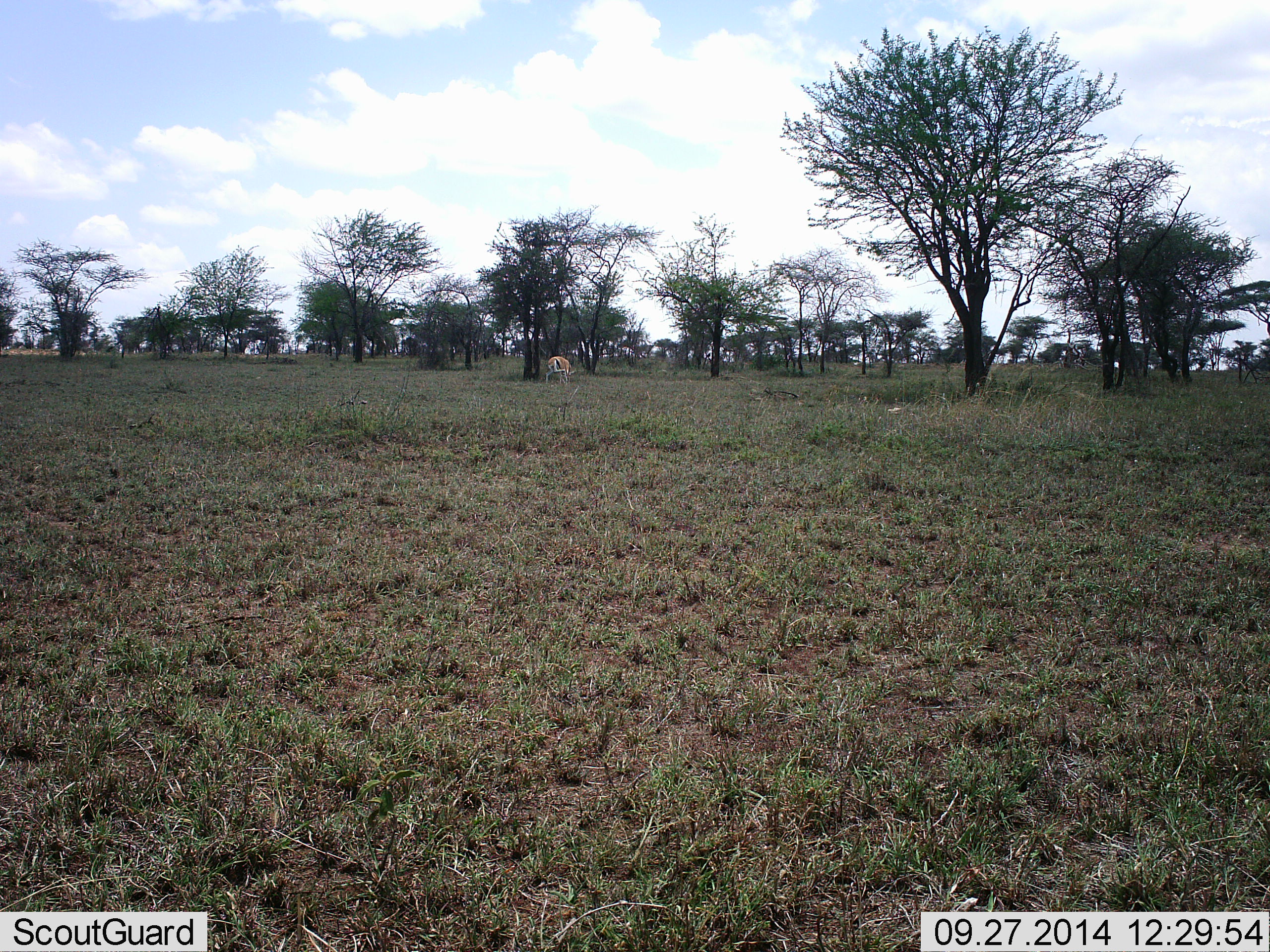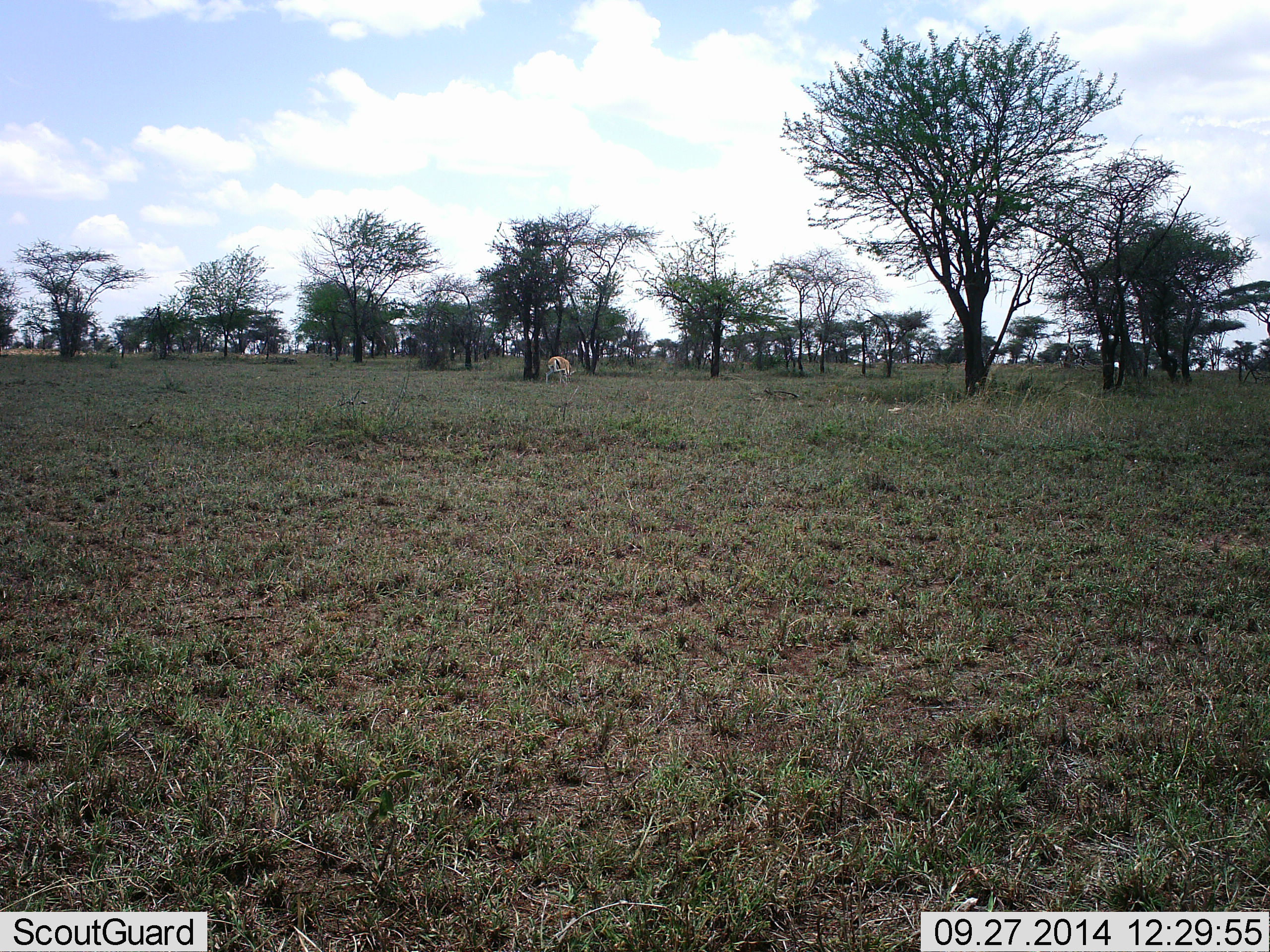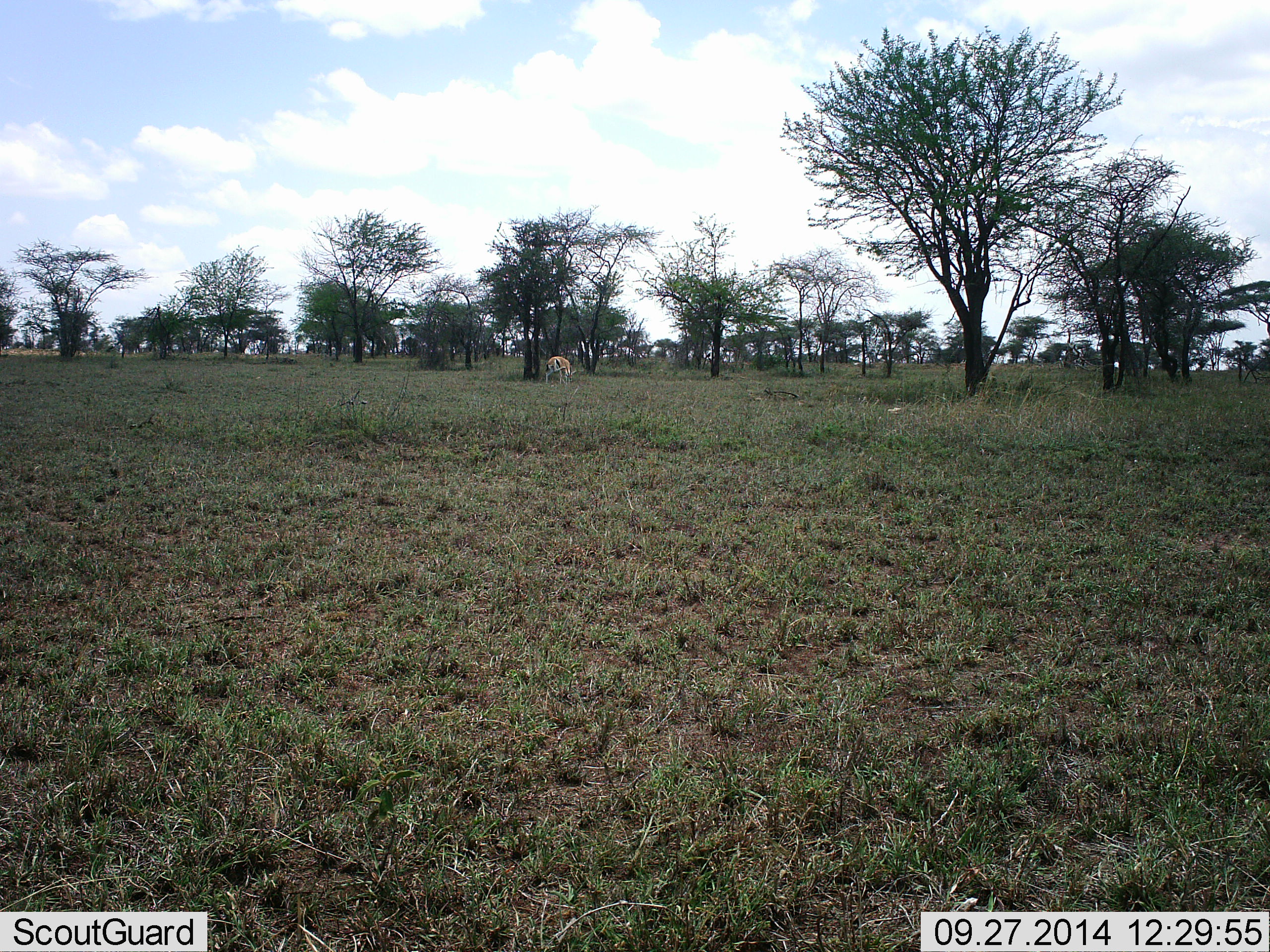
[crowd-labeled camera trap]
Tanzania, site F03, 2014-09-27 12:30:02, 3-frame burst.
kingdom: Animalia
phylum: Chordata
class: Mammalia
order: Artiodactyla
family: Bovidae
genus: Eudorcas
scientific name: Eudorcas thomsonii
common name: thomson's gazelle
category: gazellethomsons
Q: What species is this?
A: Gazellethomsons (thomson's gazelle) (Eudorcas thomsonii).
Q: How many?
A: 1.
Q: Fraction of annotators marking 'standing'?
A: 40%.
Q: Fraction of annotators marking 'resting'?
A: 0%.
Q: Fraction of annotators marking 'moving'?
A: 10%.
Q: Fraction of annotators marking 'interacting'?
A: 0%.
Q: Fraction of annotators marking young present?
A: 0%.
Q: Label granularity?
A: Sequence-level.